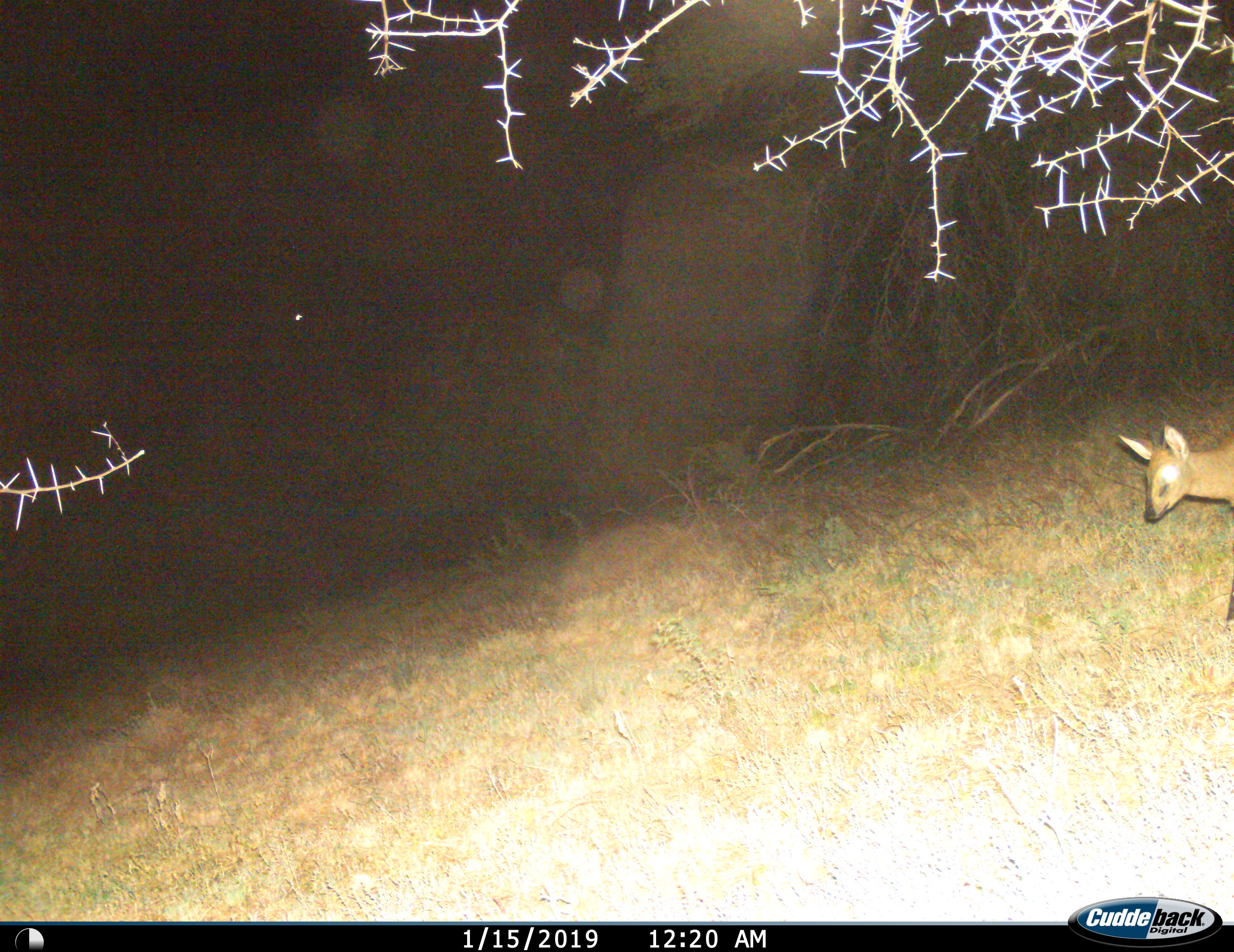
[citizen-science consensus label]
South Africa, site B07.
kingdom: Animalia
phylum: Chordata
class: Mammalia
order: Artiodactyla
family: Bovidae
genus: Sylvicapra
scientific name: Sylvicapra grimmia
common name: common grey duiker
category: duikercommongrey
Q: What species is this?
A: Duikercommongrey (common grey duiker) (Sylvicapra grimmia).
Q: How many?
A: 1.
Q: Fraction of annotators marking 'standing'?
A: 0%.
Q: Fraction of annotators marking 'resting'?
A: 0%.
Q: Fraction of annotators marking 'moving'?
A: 100%.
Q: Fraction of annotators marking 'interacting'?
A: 0%.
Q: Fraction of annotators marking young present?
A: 0%.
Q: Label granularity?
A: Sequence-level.